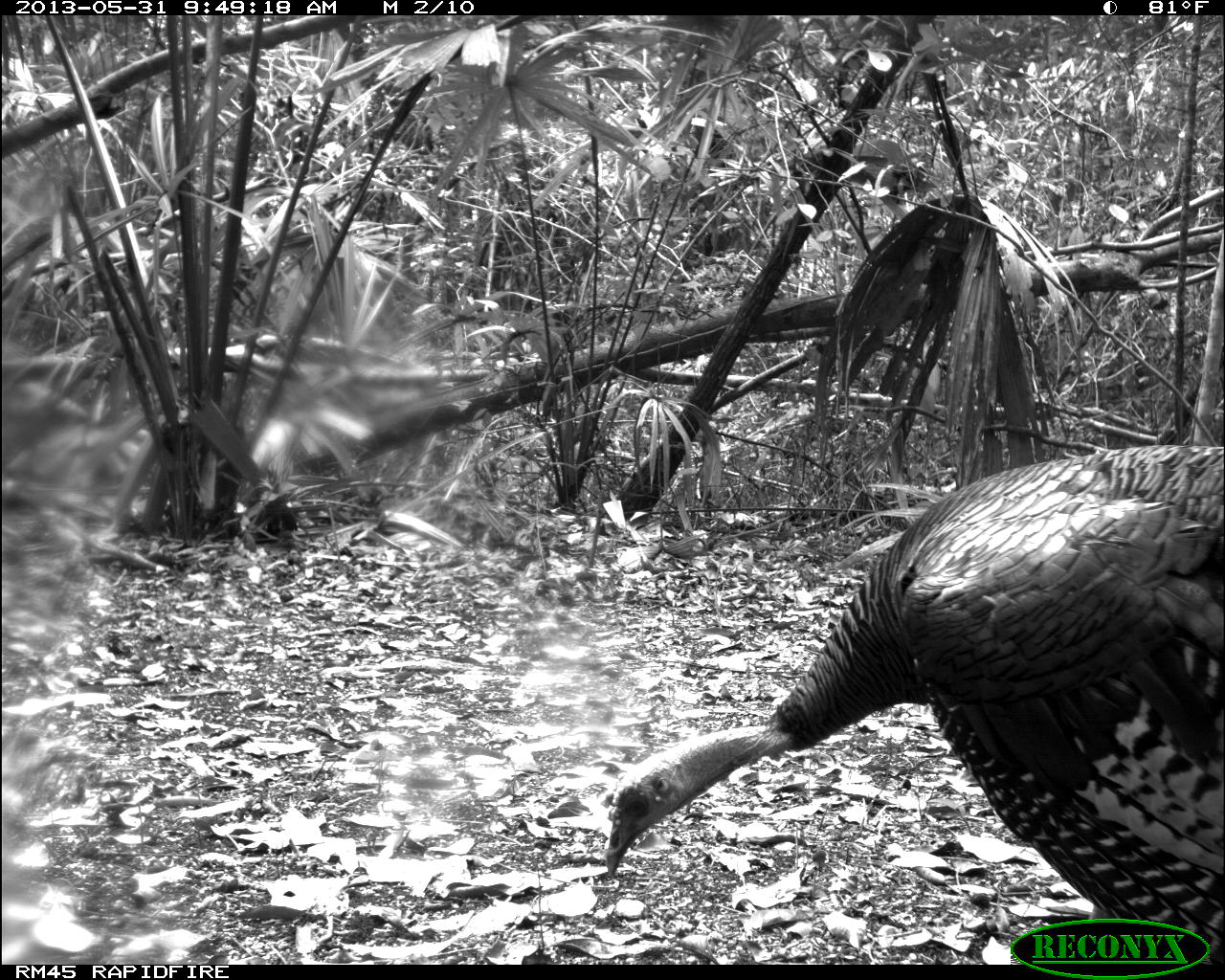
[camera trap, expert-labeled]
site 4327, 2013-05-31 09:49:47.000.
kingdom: Animalia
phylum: Chordata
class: Aves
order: Galliformes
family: Phasianidae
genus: Meleagris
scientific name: Meleagris ocellata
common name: ocellated turkey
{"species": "Meleagris ocellata (ocellated turkey)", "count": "1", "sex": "male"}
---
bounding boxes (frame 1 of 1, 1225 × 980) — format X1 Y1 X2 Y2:
meleagris ocellata: 605 443 1221 964